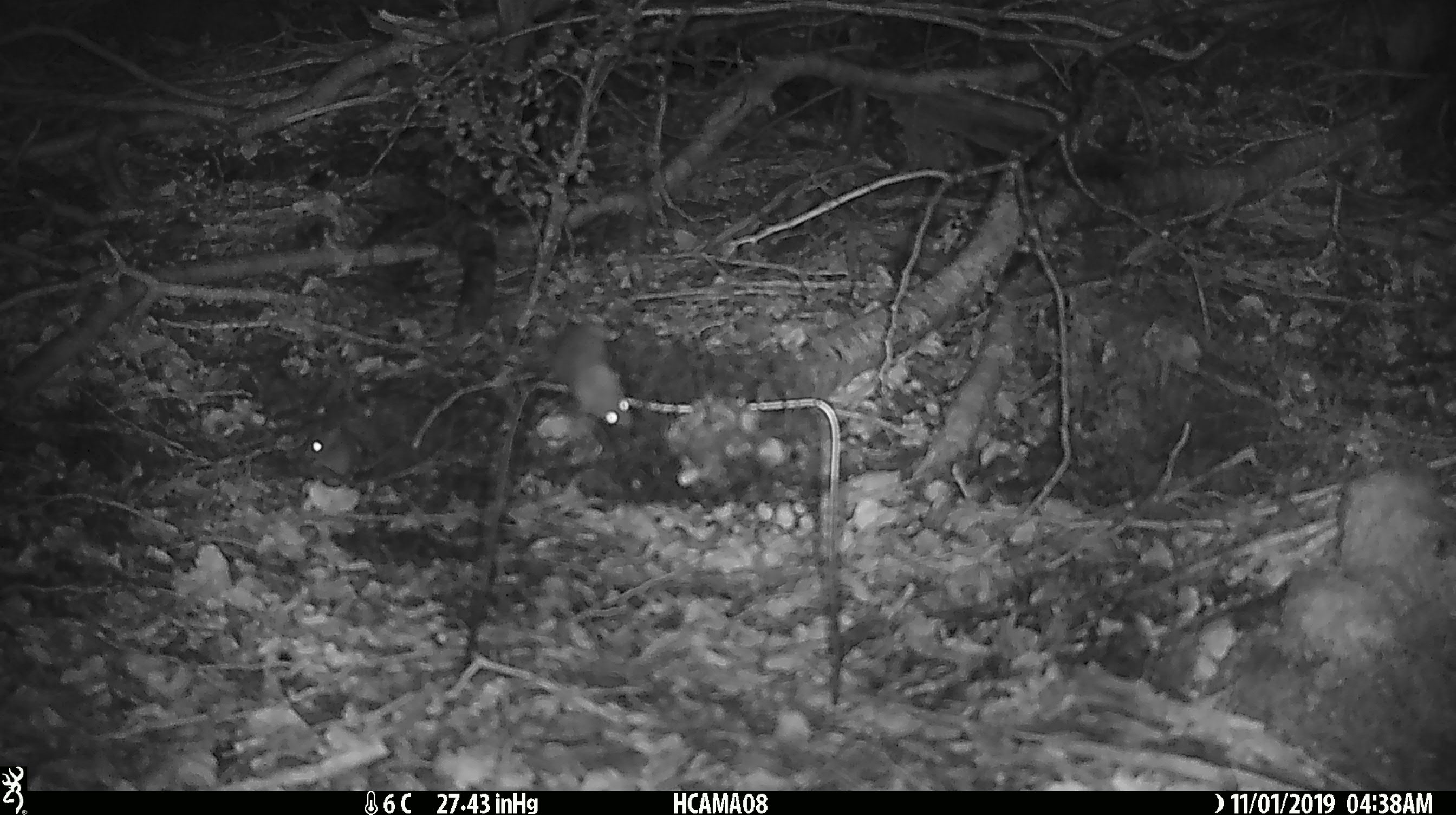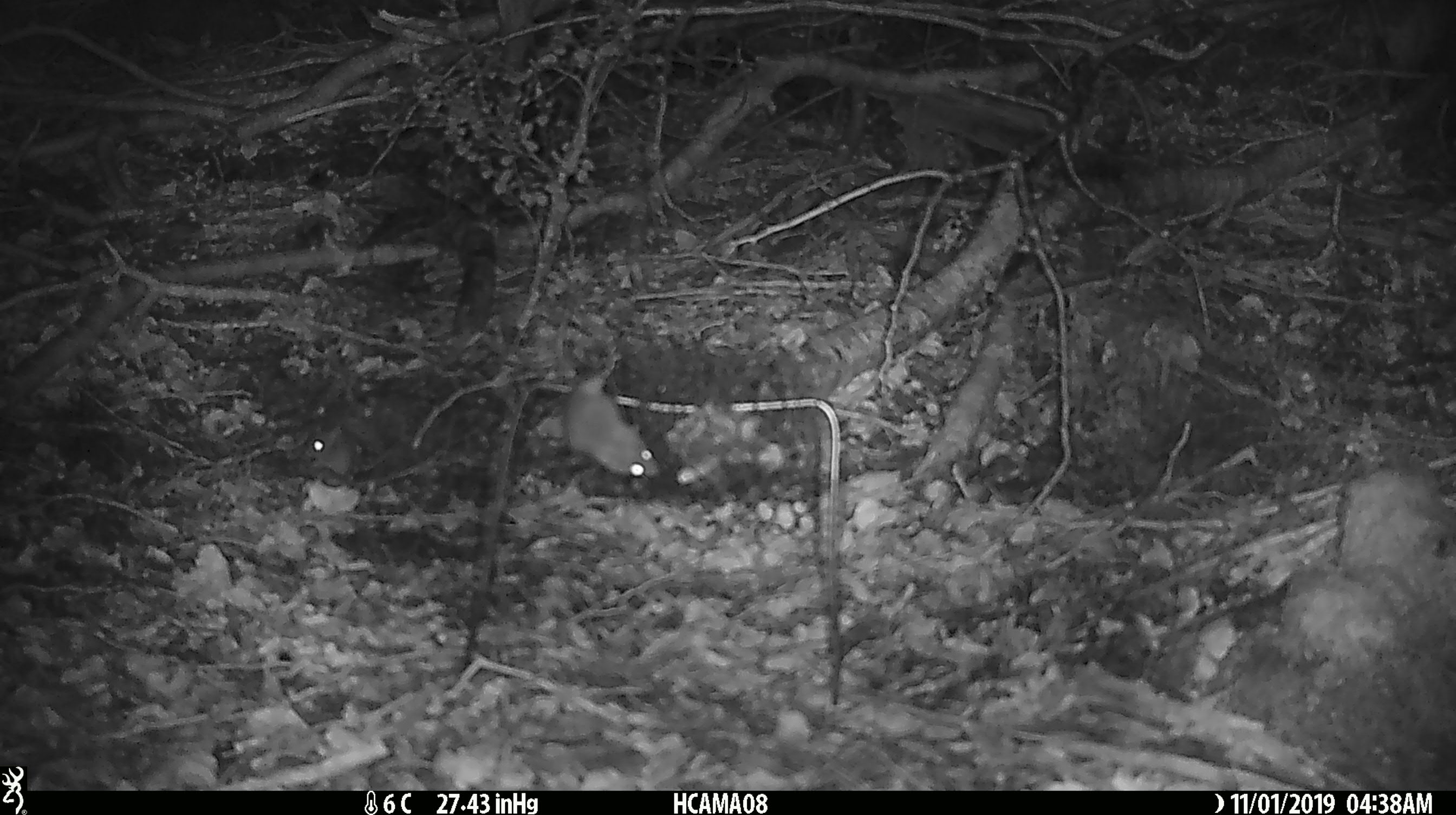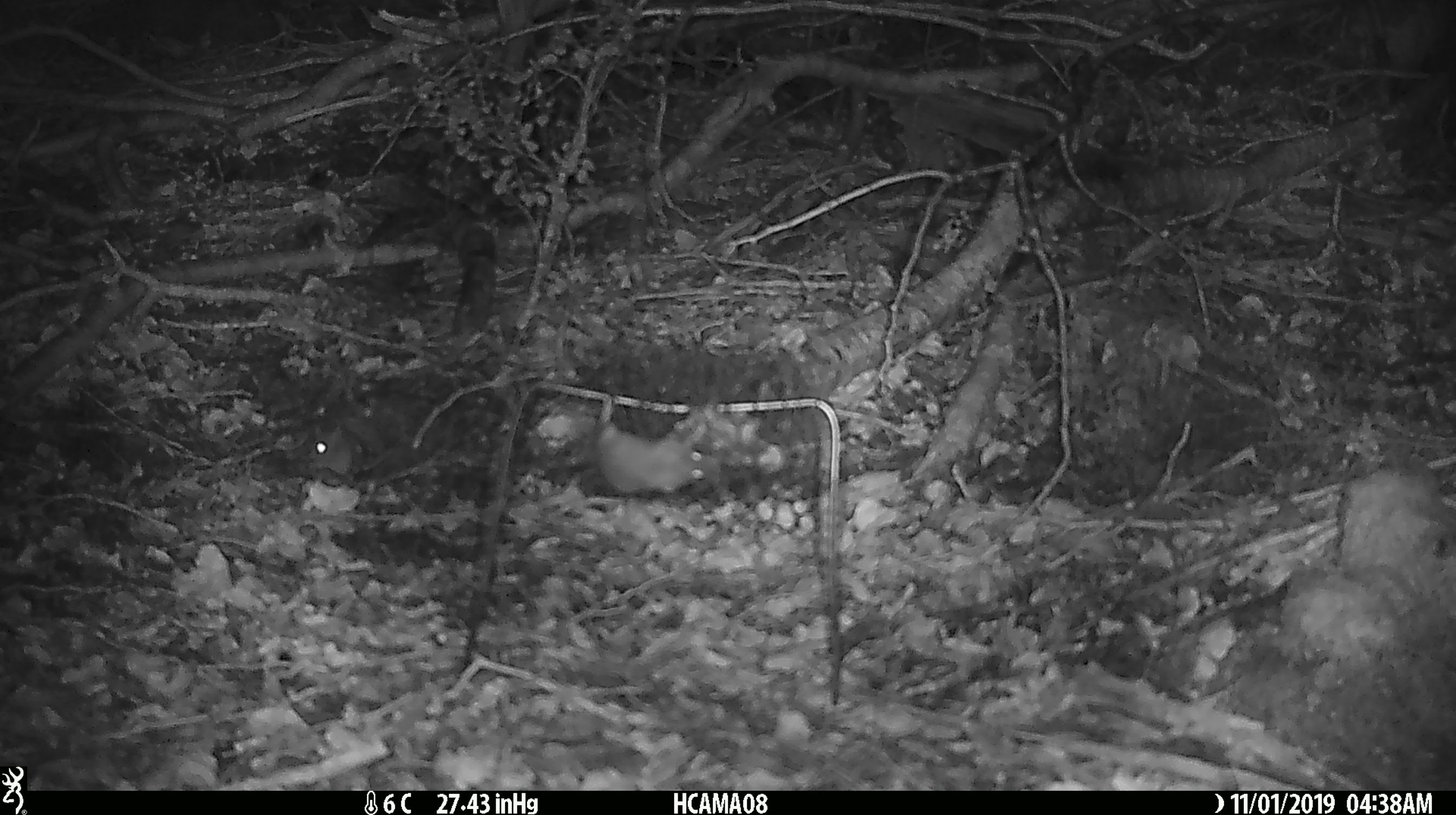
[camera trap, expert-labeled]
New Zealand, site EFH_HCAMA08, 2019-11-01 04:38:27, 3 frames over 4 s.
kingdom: Animalia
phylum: Chordata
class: Mammalia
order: Rodentia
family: Muridae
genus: Mus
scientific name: Mus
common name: mouse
Mouse (Mus).